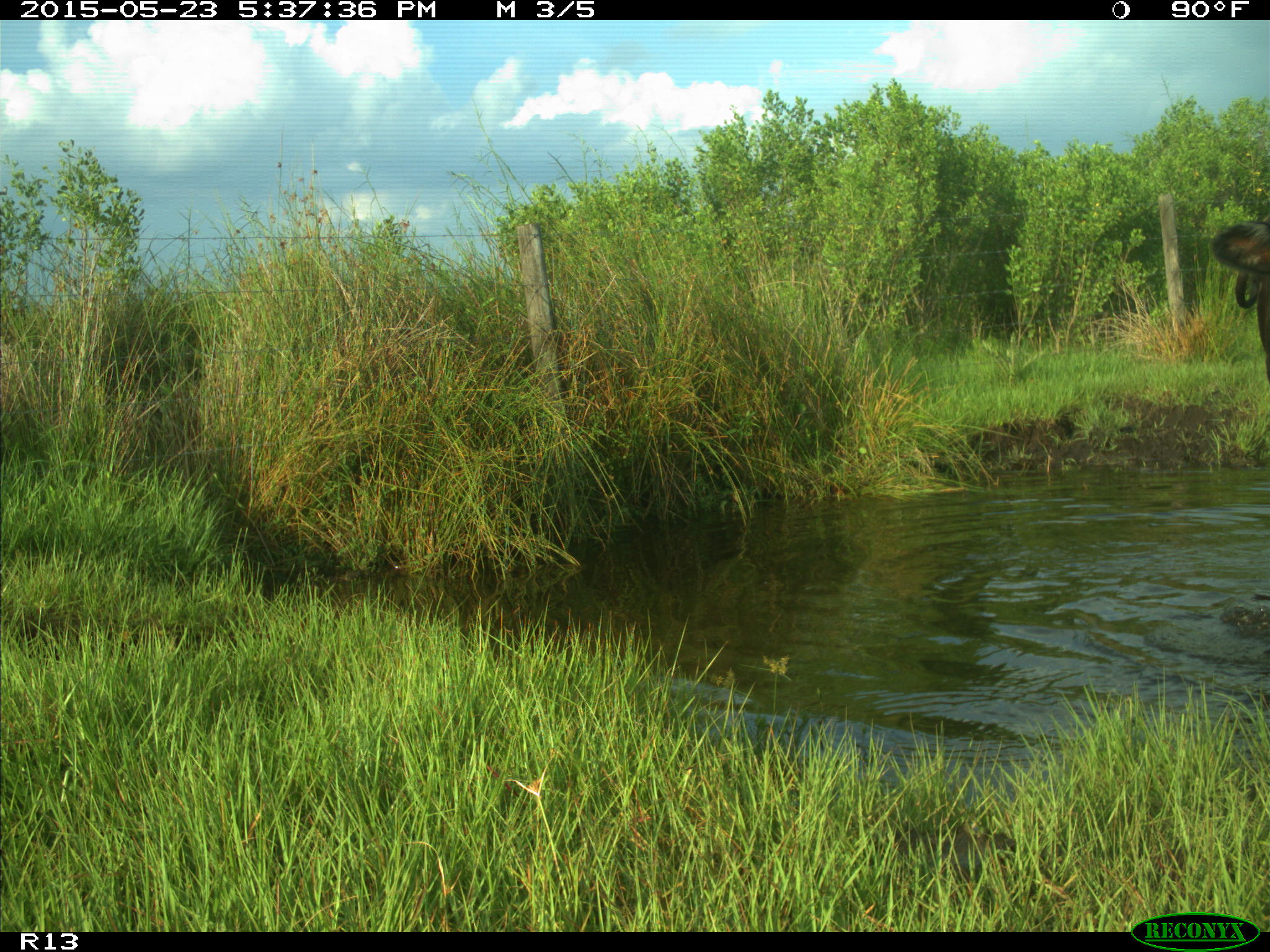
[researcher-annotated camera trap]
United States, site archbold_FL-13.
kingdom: Animalia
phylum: Chordata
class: Mammalia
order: Artiodactyla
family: Bovidae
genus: Bos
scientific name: Bos taurus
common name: domestic cow